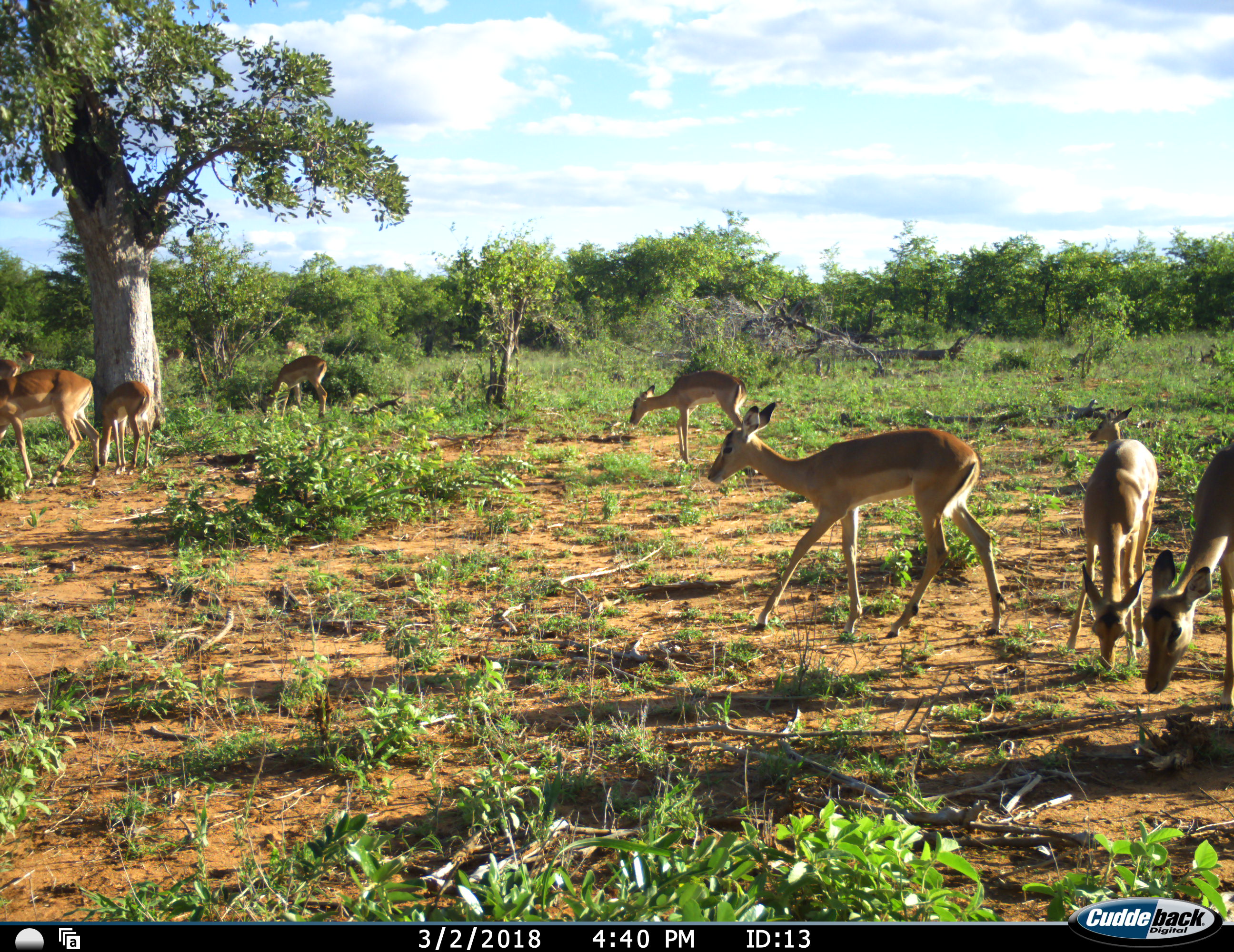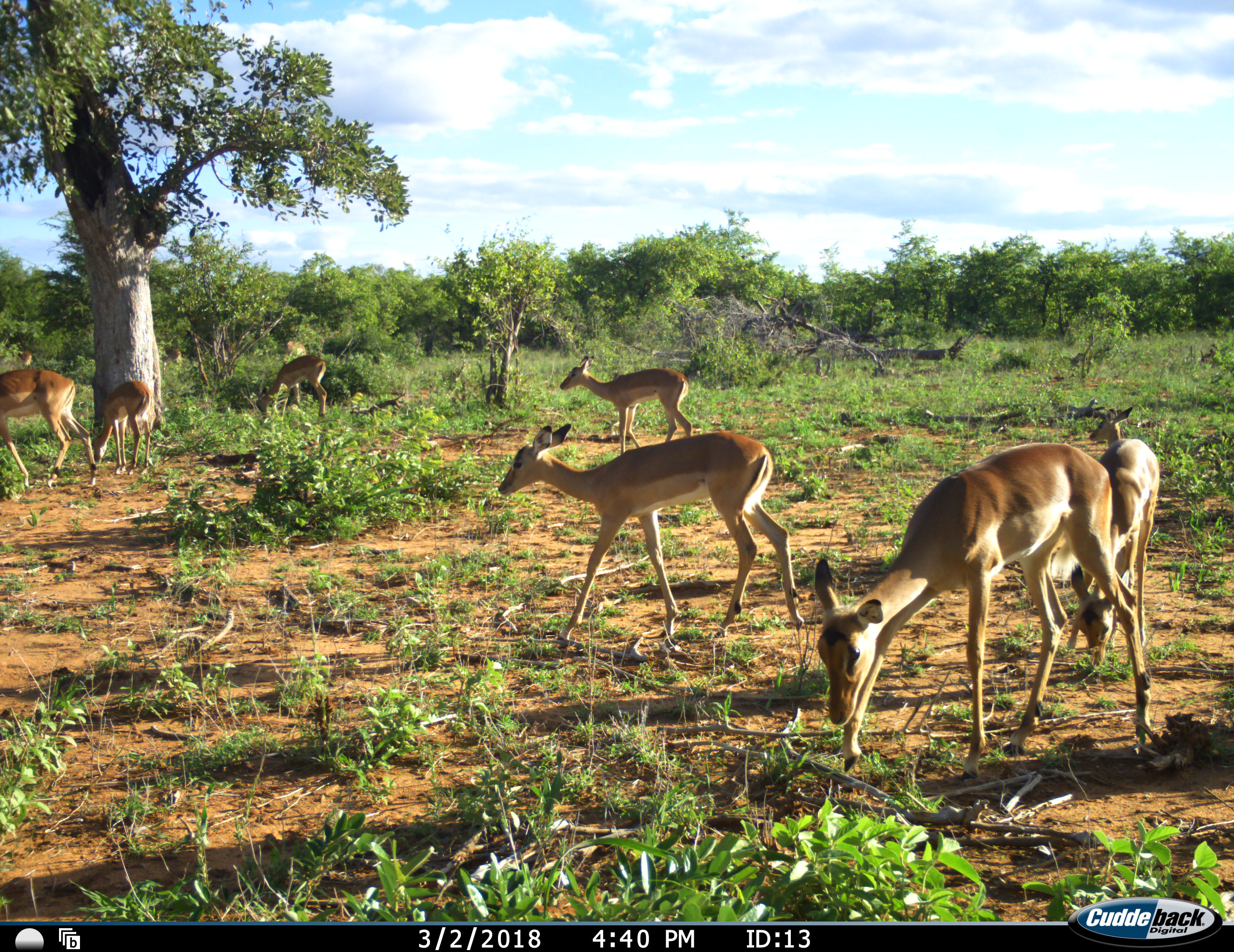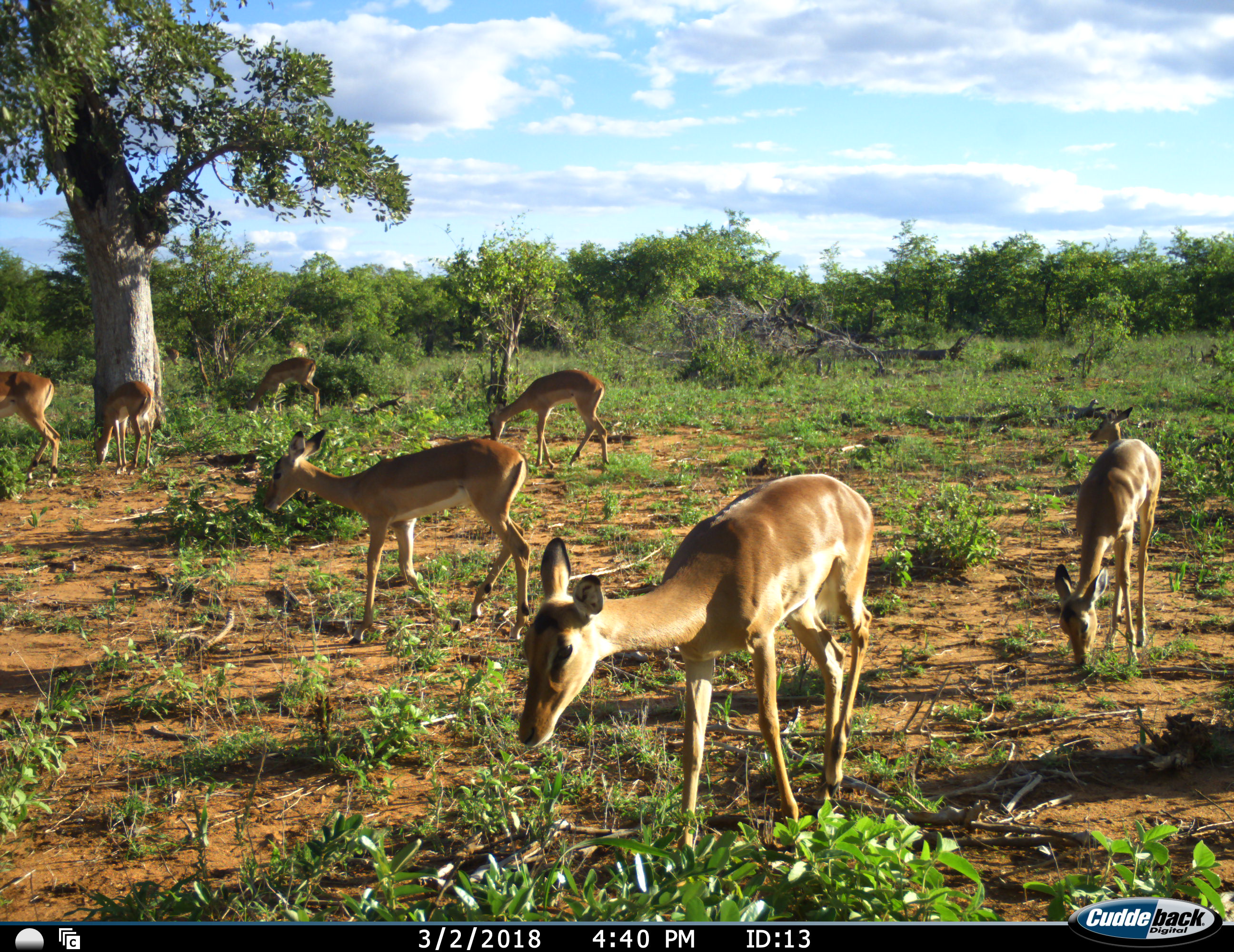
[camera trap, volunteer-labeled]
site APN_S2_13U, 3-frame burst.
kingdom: Animalia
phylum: Chordata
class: Mammalia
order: Artiodactyla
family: Bovidae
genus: Aepyceros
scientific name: Aepyceros melampus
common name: impala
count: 9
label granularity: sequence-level